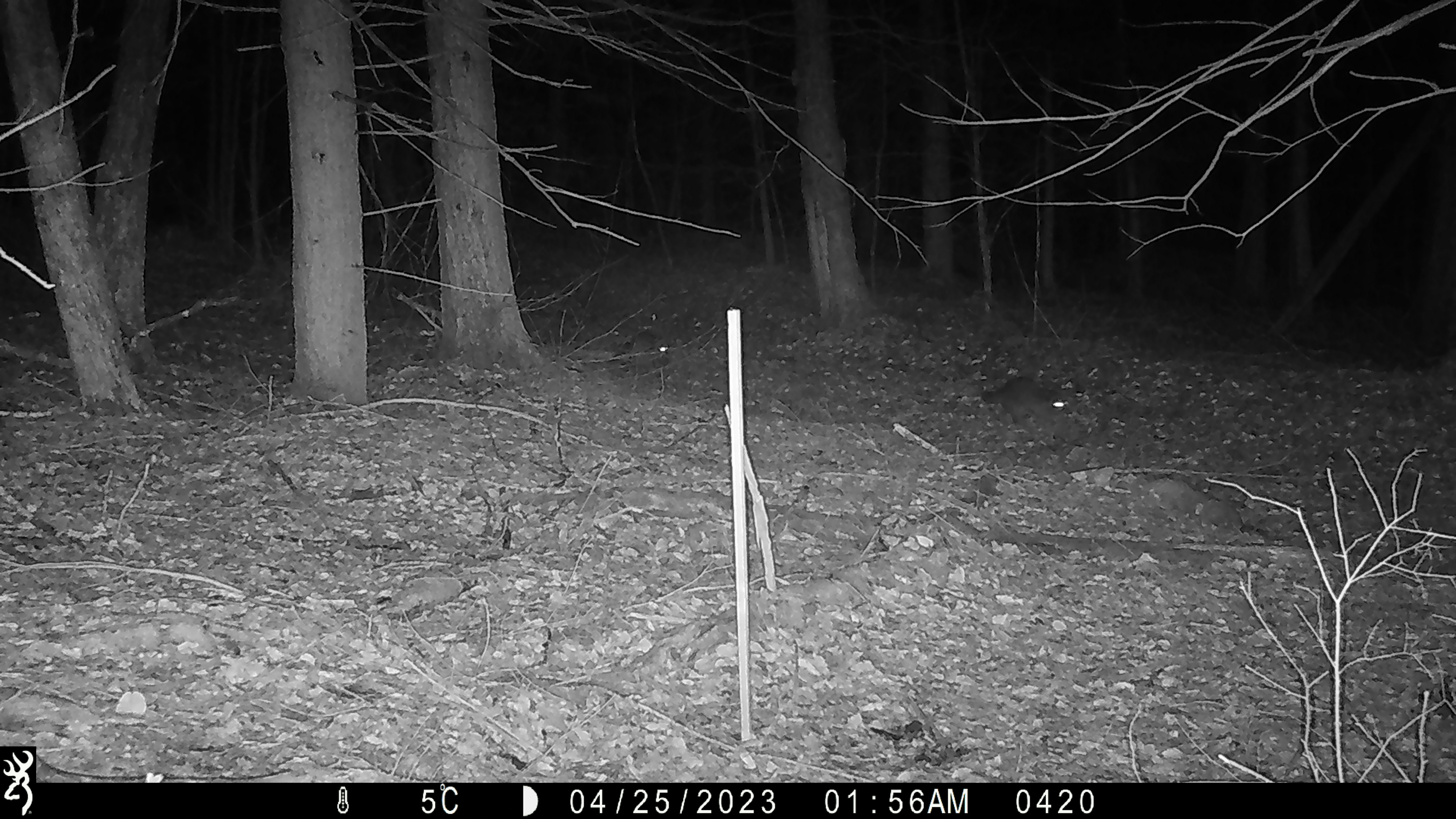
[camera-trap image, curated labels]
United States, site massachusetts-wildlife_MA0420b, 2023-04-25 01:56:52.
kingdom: Animalia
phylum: Chordata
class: Mammalia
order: Carnivora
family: Procyonidae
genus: Procyon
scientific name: Procyon lotor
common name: raccoon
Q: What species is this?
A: Raccoon (Procyon lotor).